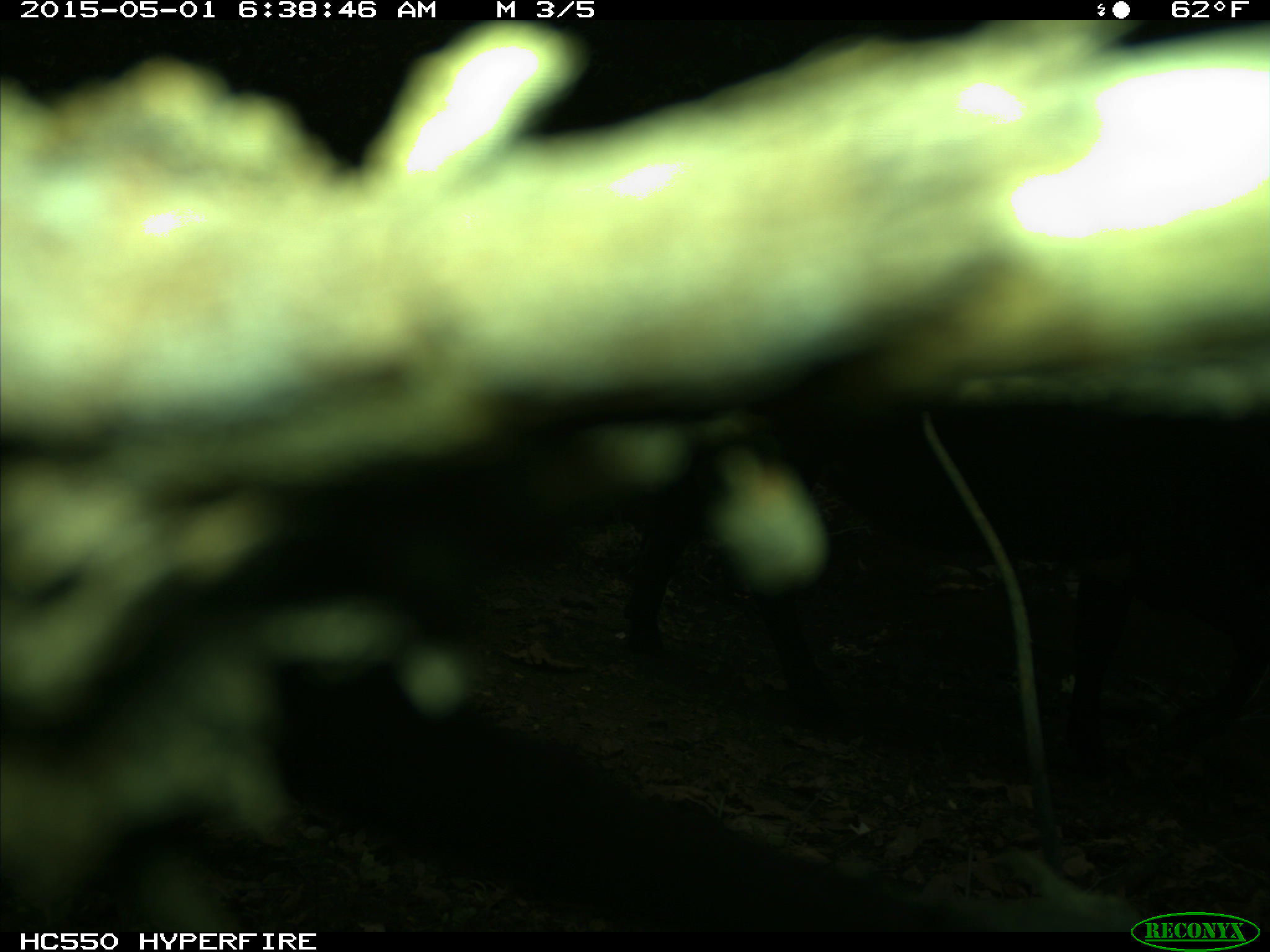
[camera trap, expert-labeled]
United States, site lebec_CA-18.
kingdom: Animalia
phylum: Chordata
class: Mammalia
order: Artiodactyla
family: Bovidae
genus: Bos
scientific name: Bos taurus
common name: domestic cow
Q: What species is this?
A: Bos taurus (domestic cow).